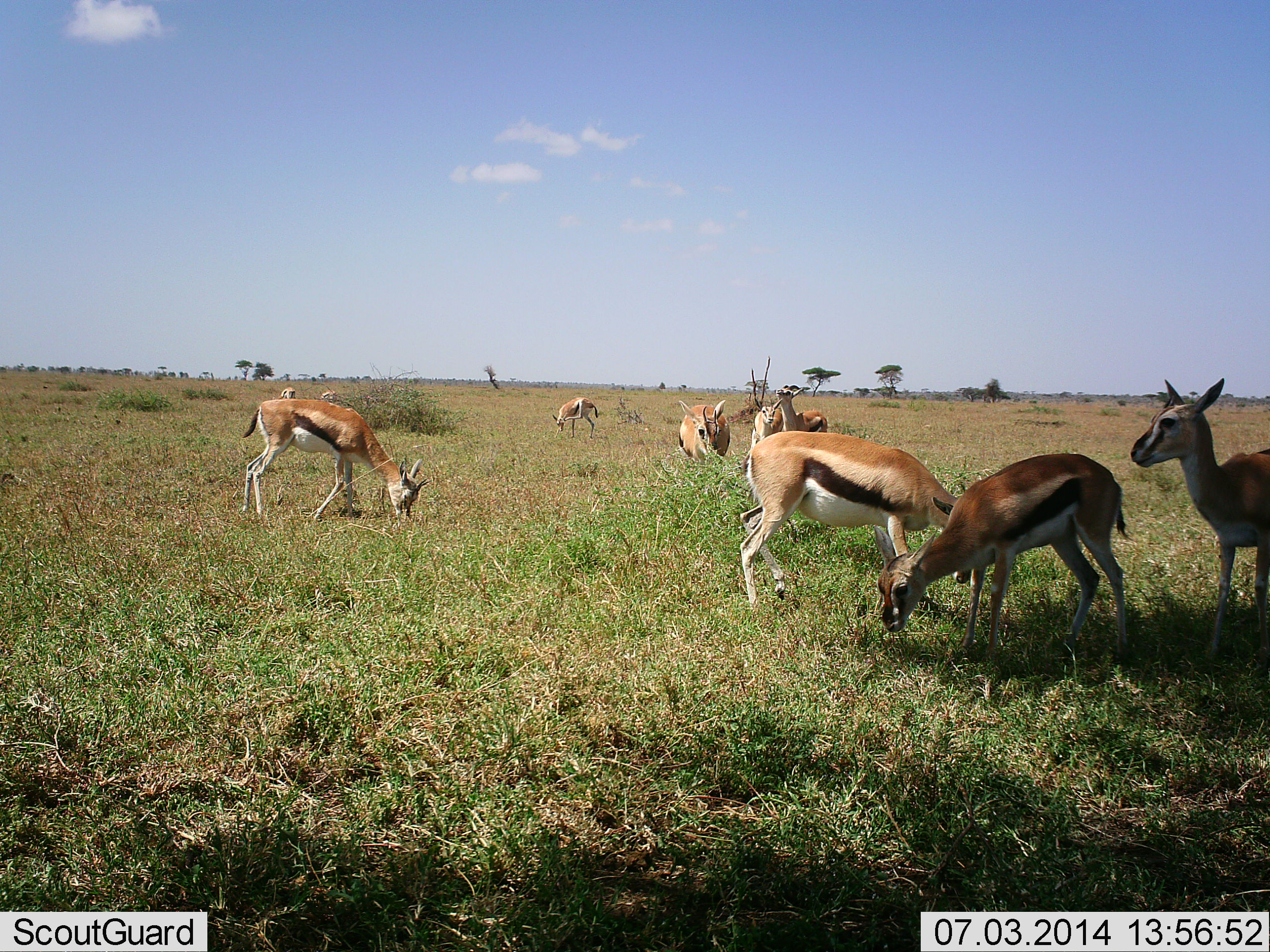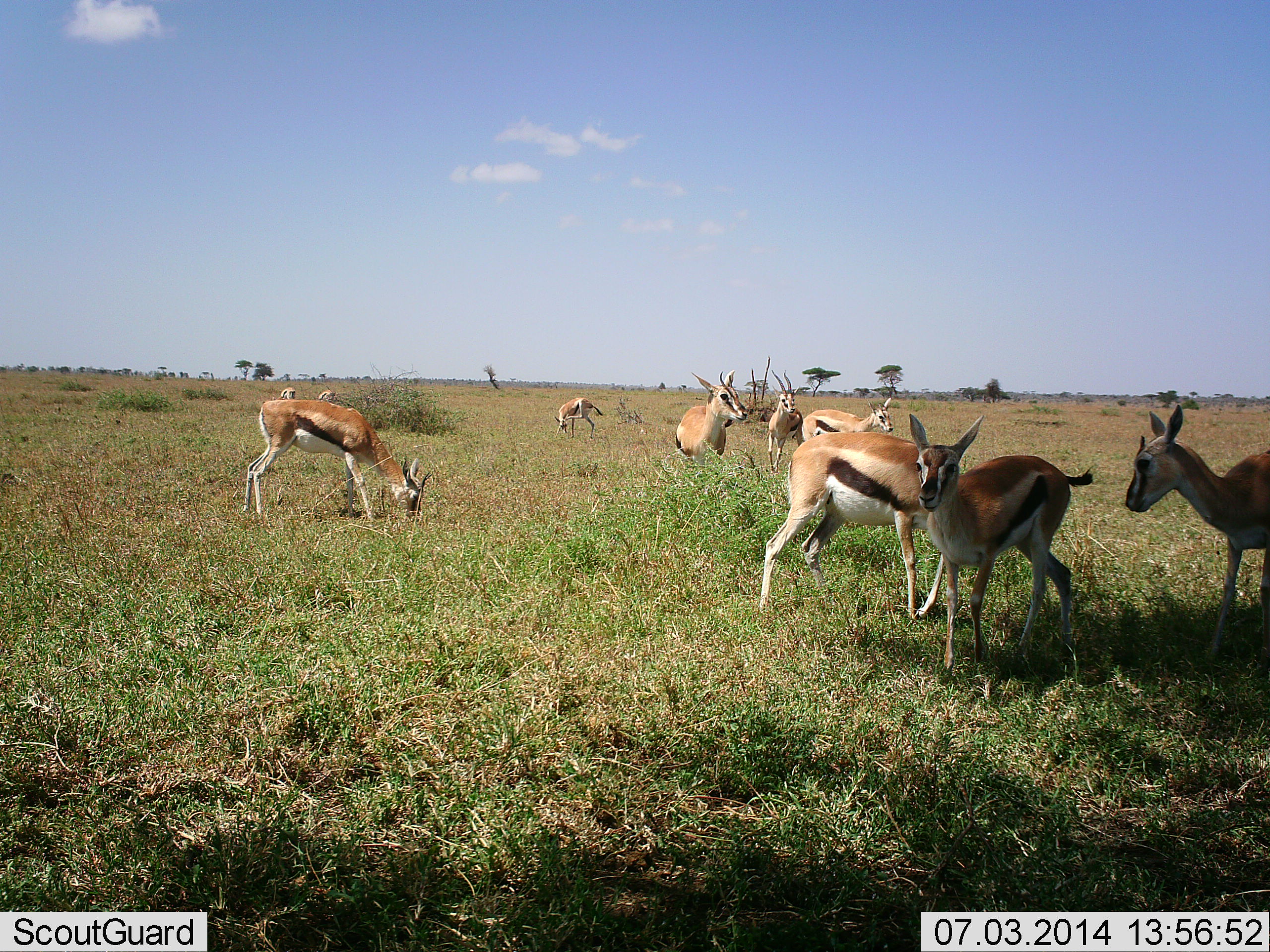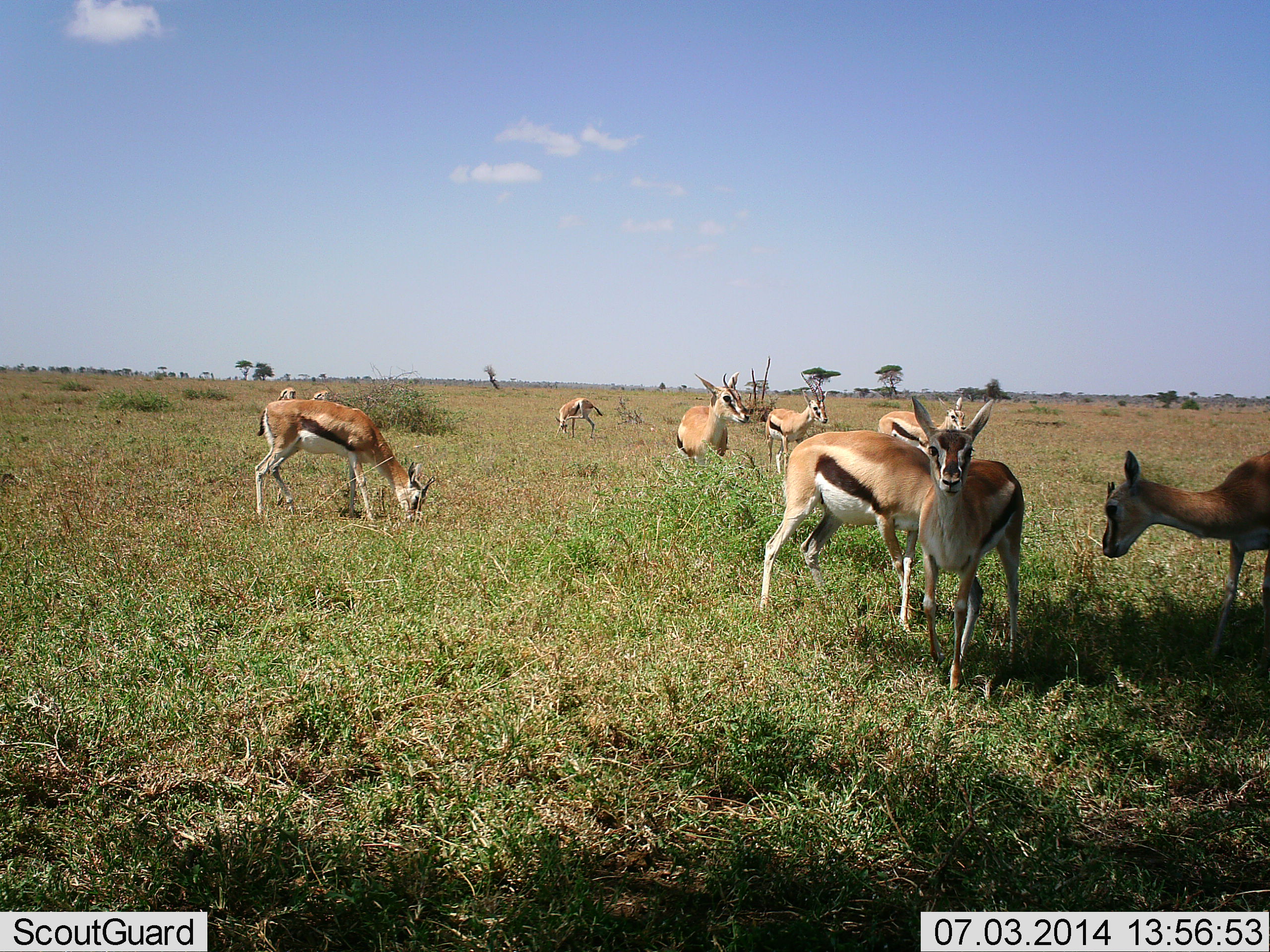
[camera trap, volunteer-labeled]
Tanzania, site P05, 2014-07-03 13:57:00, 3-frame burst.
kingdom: Animalia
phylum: Chordata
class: Mammalia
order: Artiodactyla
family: Bovidae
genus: Eudorcas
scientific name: Eudorcas thomsonii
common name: thomson's gazelle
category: gazellethomsons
Gazellethomsons (thomson's gazelle) (Eudorcas thomsonii), count 10. Behavior (volunteer vote fractions): standing 60%, resting 0%, moving 50%, interacting 10%. Young present (vote fraction): 0%. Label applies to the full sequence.